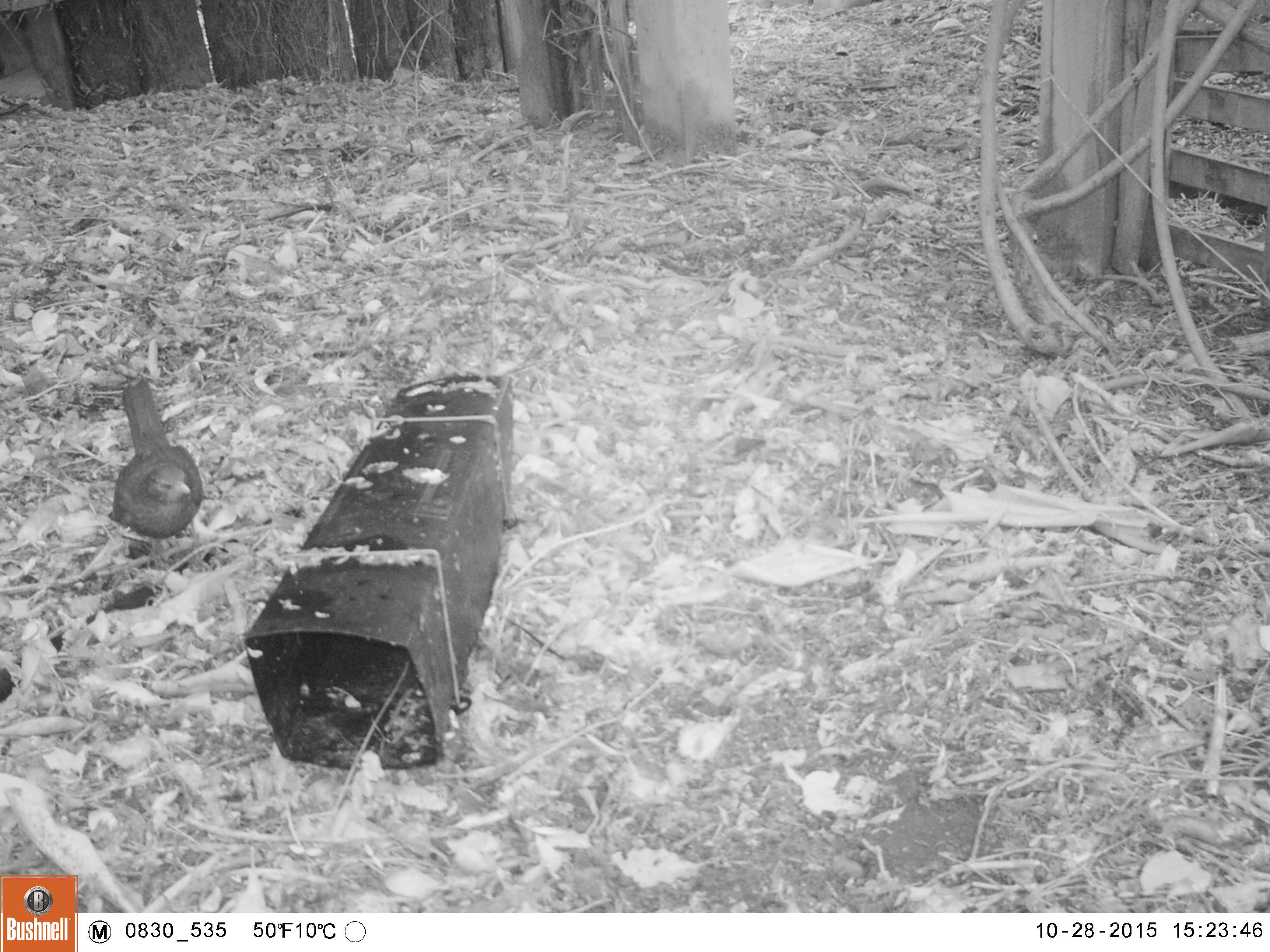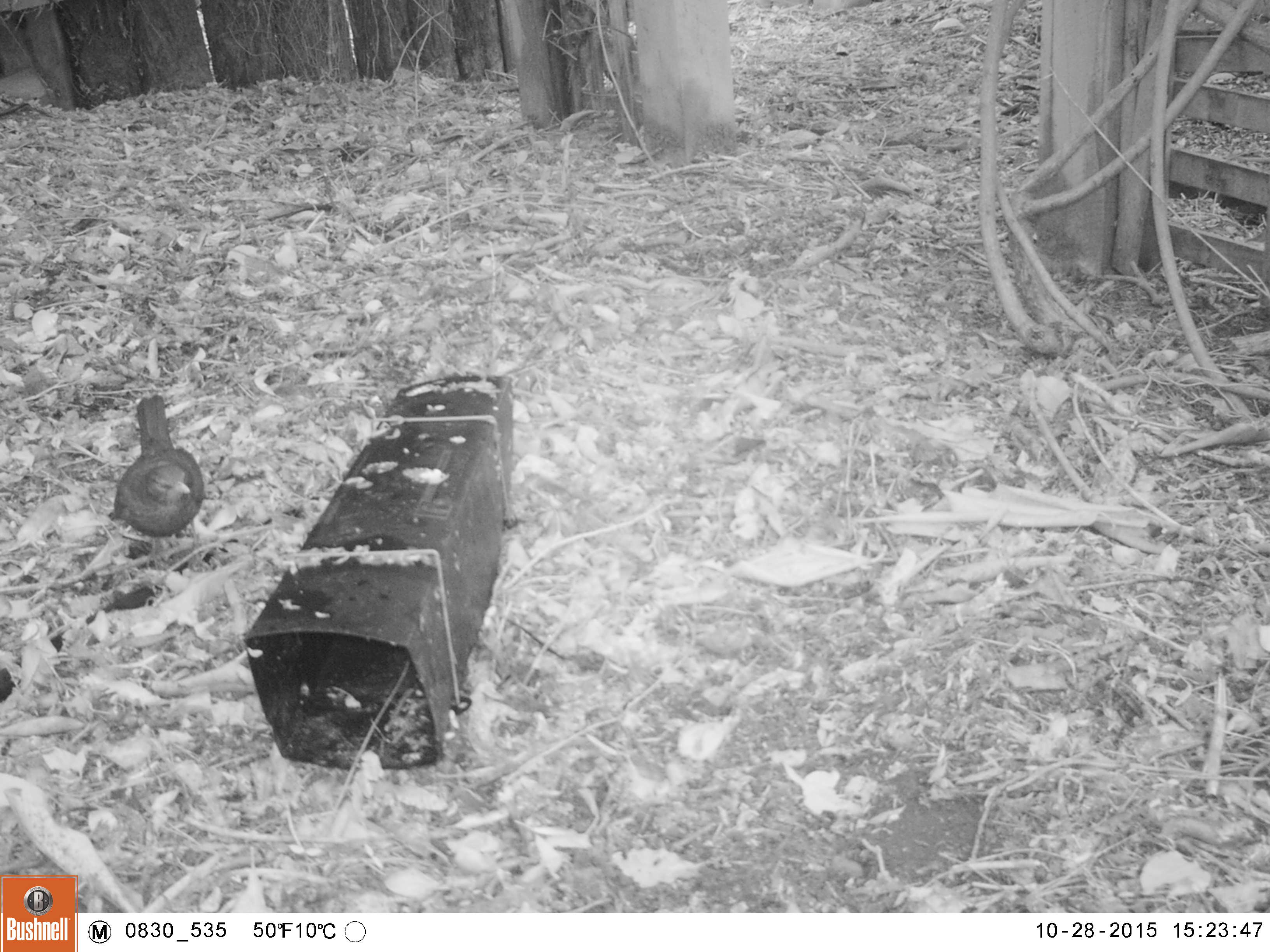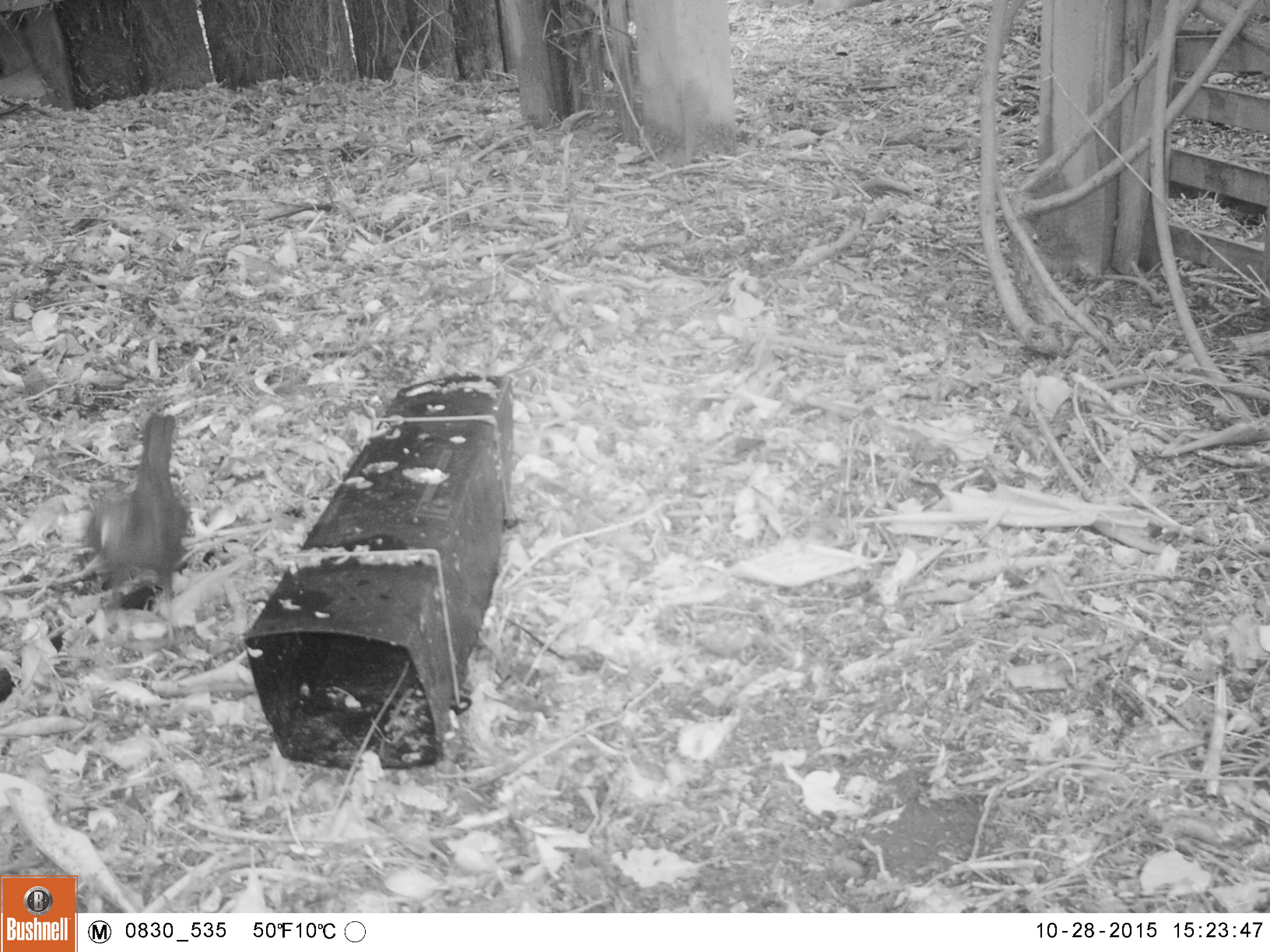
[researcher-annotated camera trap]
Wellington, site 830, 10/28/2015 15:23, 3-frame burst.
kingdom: Animalia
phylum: Chordata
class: Aves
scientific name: Aves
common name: bird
Bird (Aves).